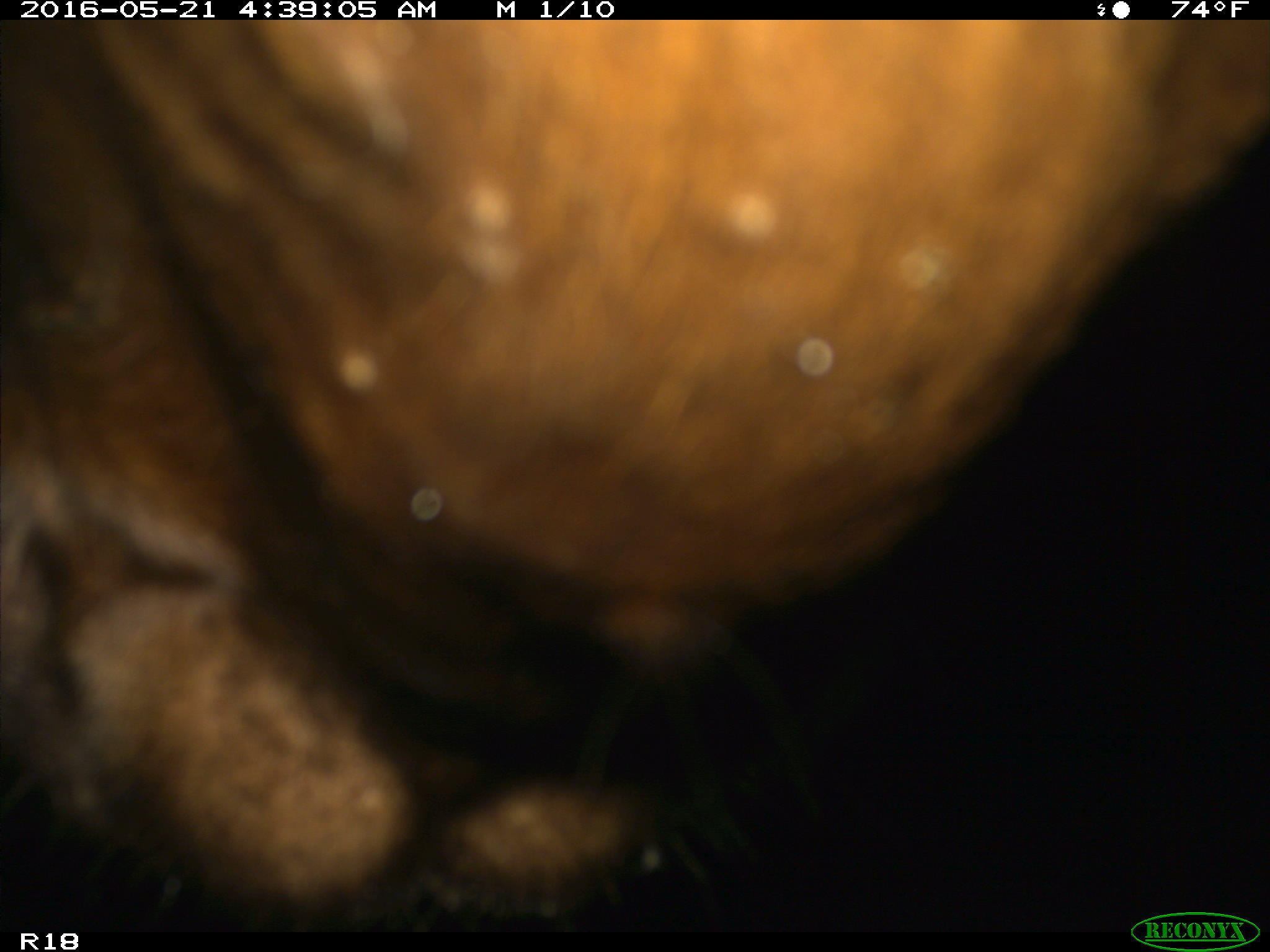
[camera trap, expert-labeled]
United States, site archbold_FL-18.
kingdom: Animalia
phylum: Chordata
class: Mammalia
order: Artiodactyla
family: Bovidae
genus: Bos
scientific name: Bos taurus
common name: domestic cow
Bos taurus (domestic cow).